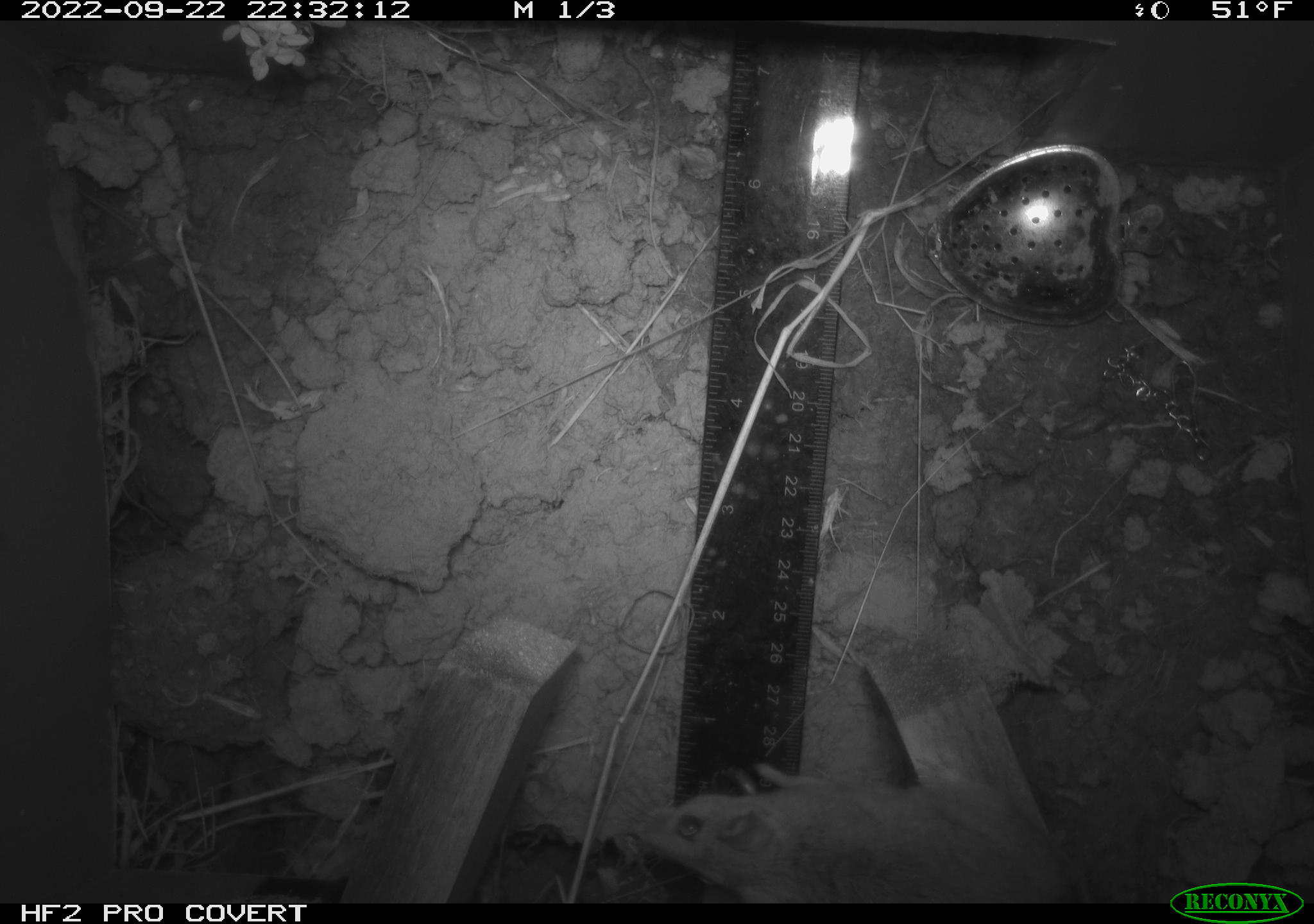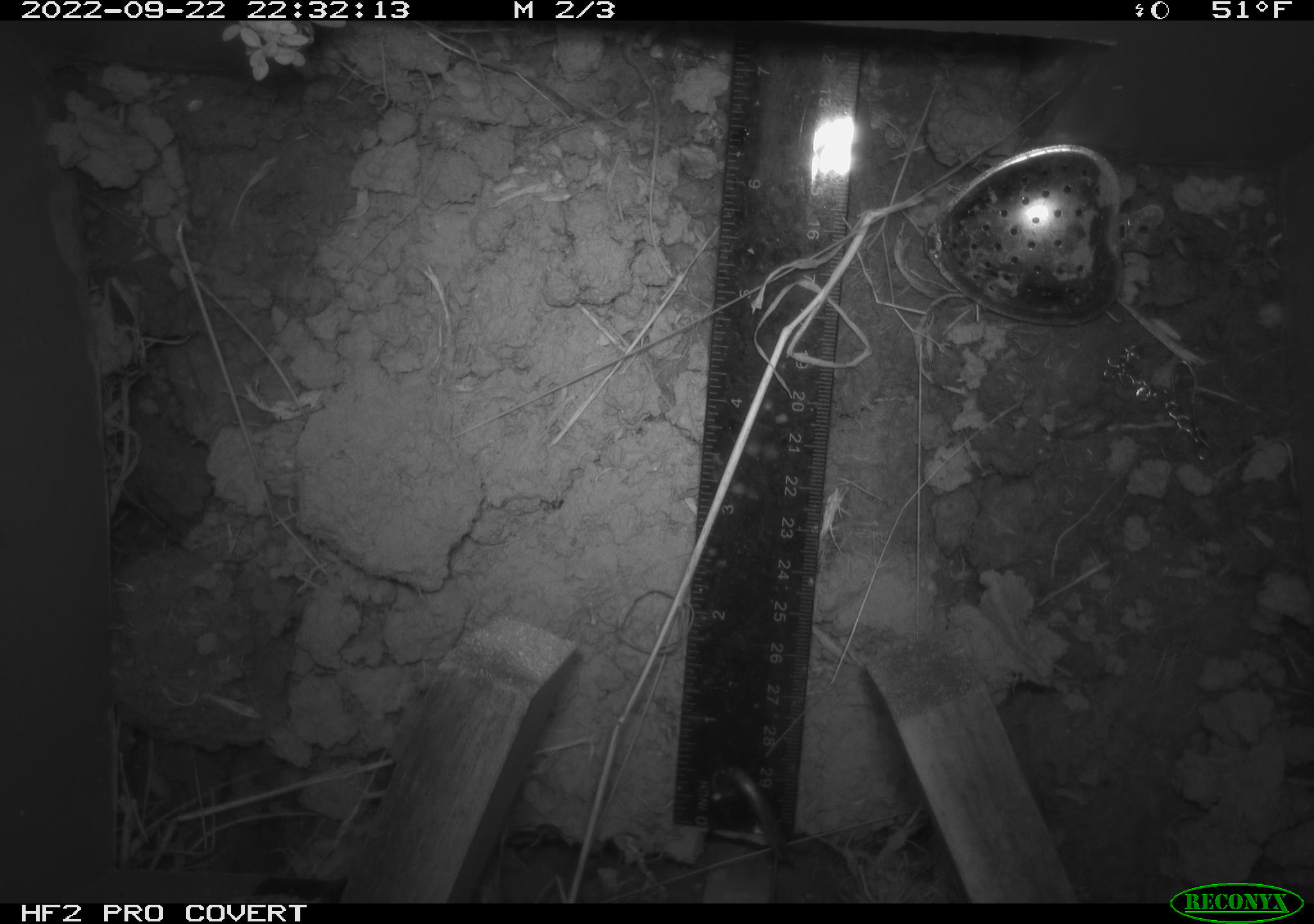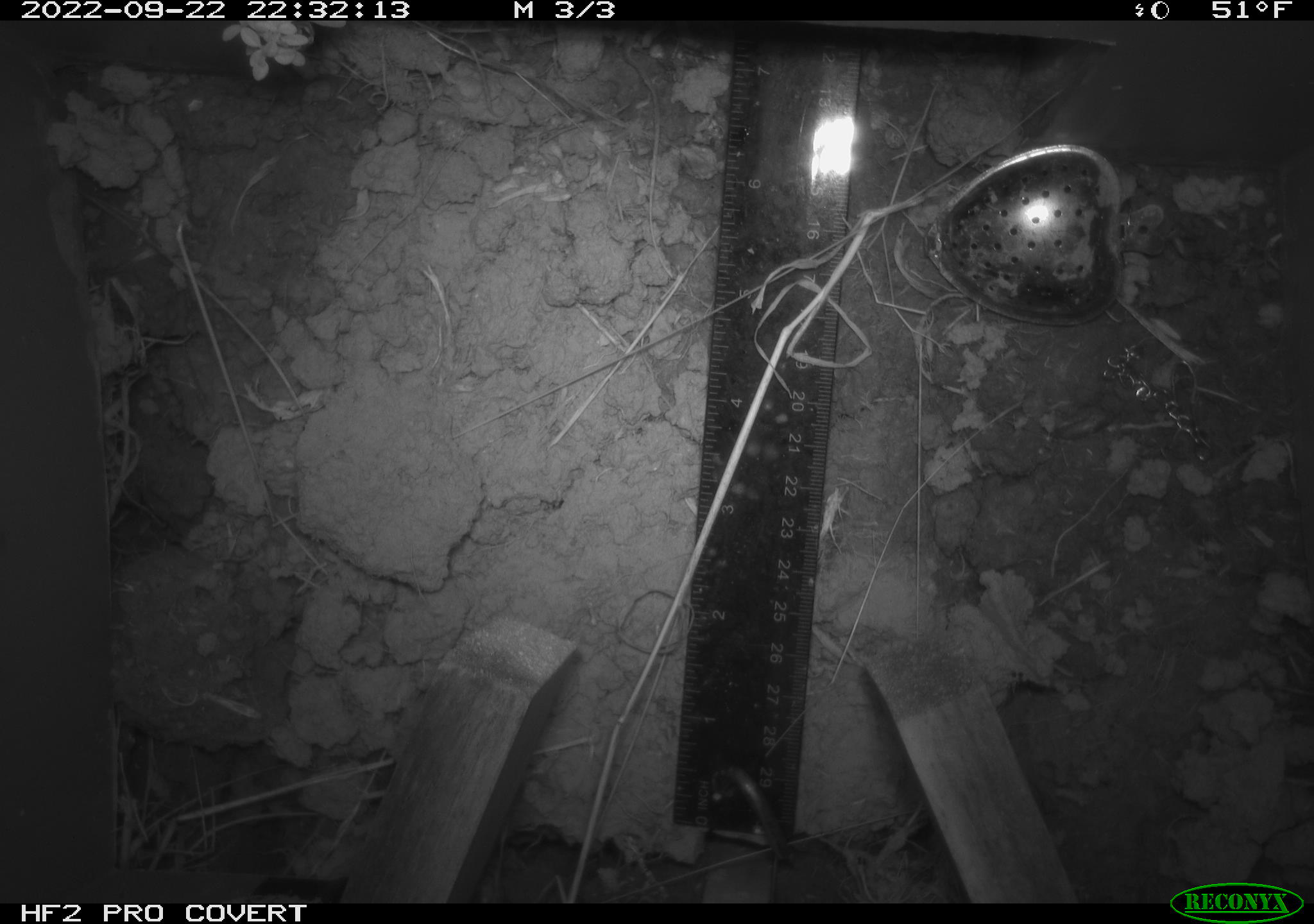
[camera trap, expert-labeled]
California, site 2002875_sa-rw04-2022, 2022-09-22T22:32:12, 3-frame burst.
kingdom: Animalia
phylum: Chordata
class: Mammalia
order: Rodentia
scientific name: Rodentia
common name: mouse species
Mouse species (Rodentia).